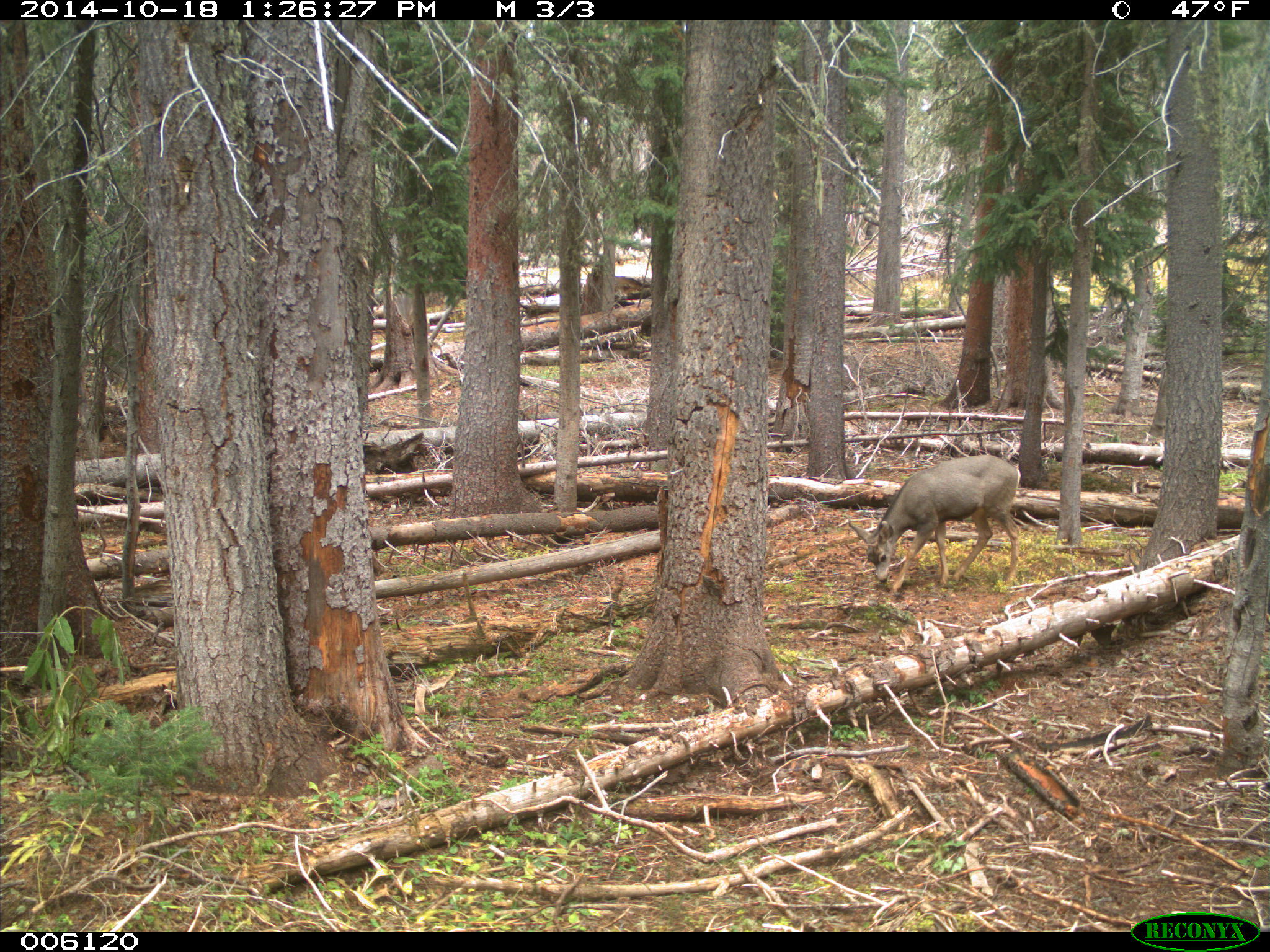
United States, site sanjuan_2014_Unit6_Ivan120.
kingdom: Animalia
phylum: Chordata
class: Mammalia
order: Artiodactyla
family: Cervidae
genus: Odocoileus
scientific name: Odocoileus hemionus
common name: mule deer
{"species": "Odocoileus hemionus (mule deer)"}